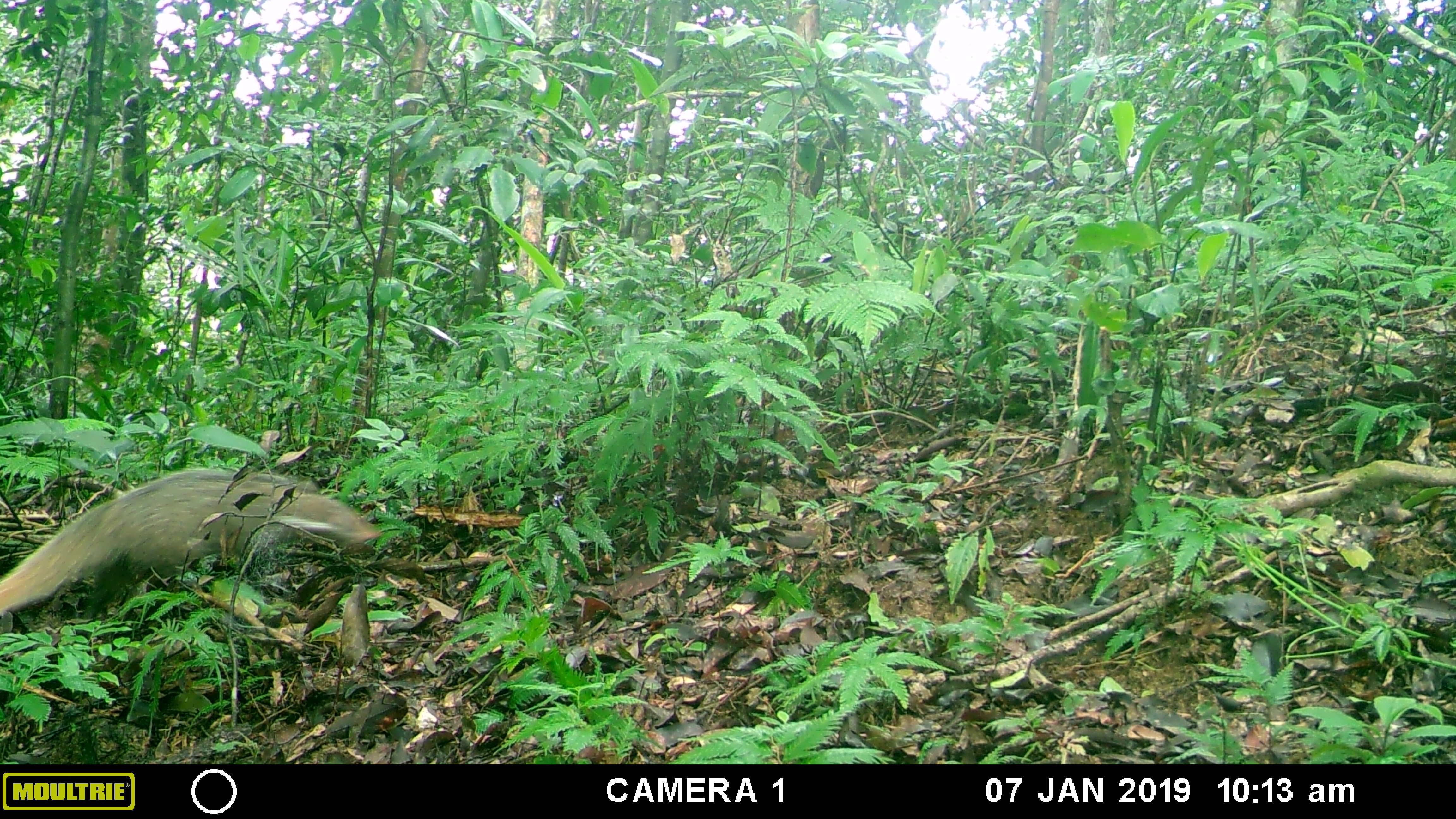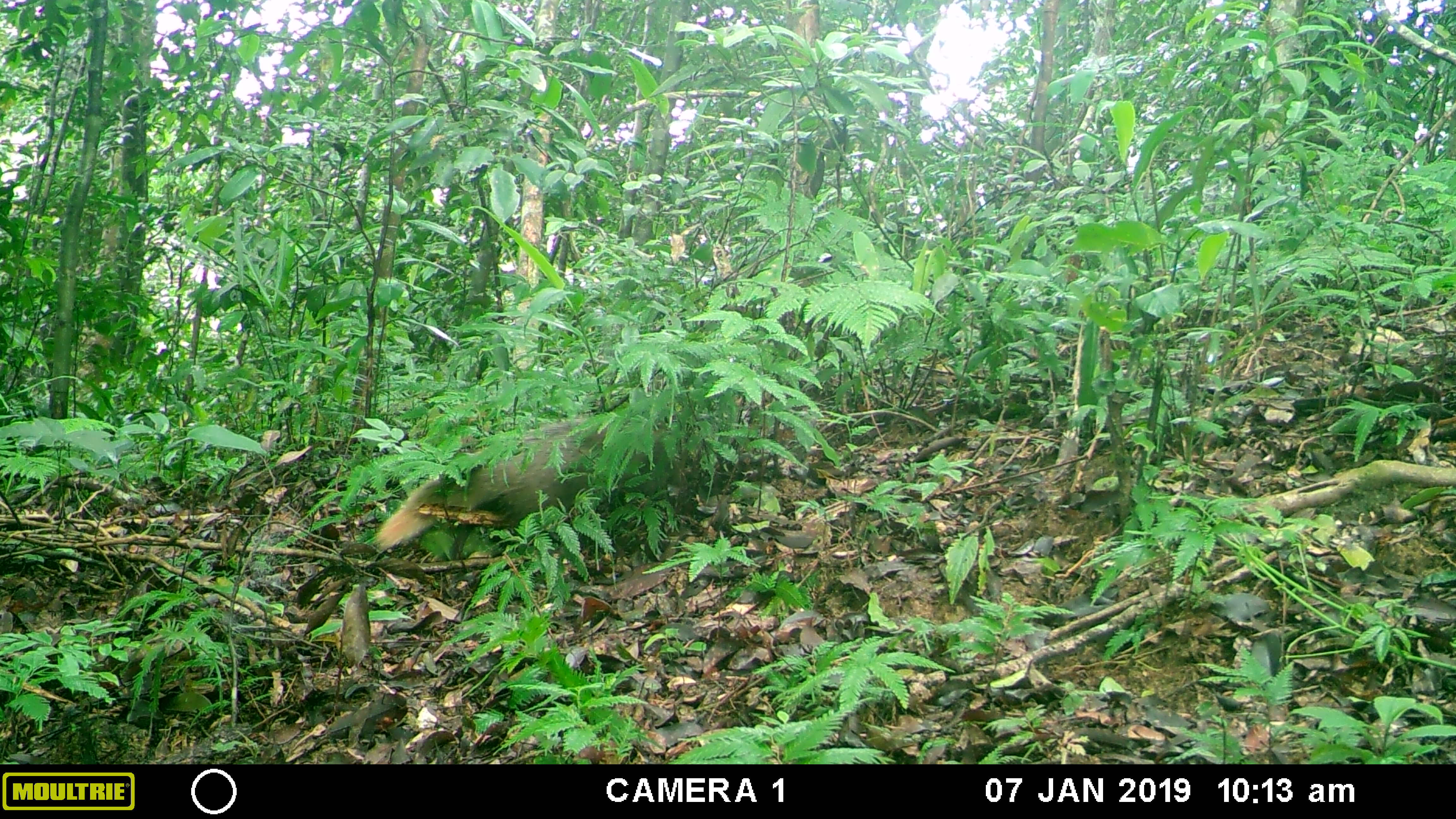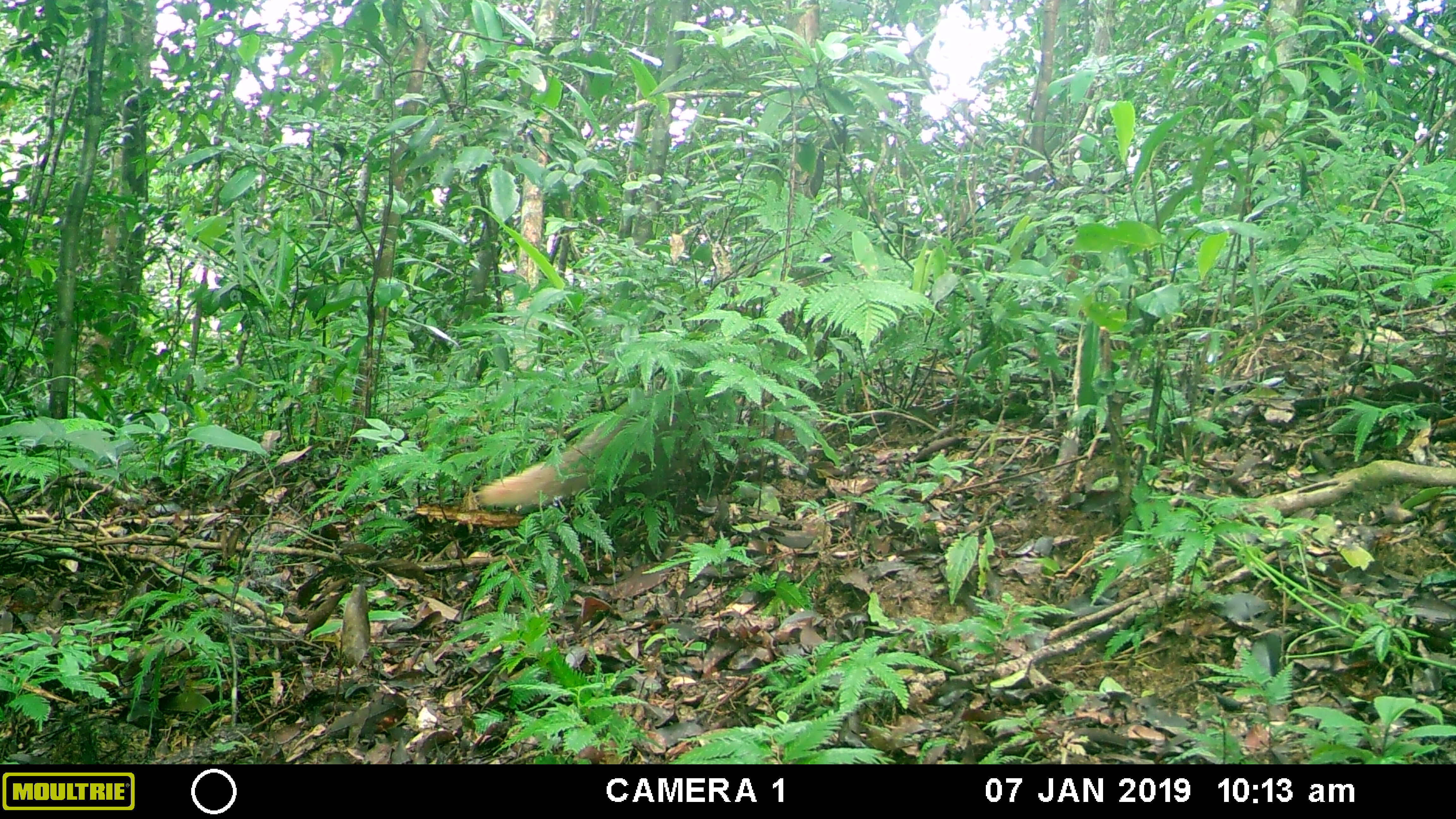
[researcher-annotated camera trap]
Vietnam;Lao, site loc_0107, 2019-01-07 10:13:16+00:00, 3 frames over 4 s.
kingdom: Animalia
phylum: Chordata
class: Mammalia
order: Carnivora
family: Herpestidae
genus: Urva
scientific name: Urva urva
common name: crab-eating mongoose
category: crab eating mongoose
Crab eating mongoose (crab-eating mongoose) (Urva urva). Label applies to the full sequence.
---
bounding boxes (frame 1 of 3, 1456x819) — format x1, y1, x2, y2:
crab eating mongoose: 0, 468, 382, 619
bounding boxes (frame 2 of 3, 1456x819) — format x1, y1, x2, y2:
crab eating mongoose: 372, 417, 687, 549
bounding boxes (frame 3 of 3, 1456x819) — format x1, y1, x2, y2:
crab eating mongoose: 477, 395, 698, 508